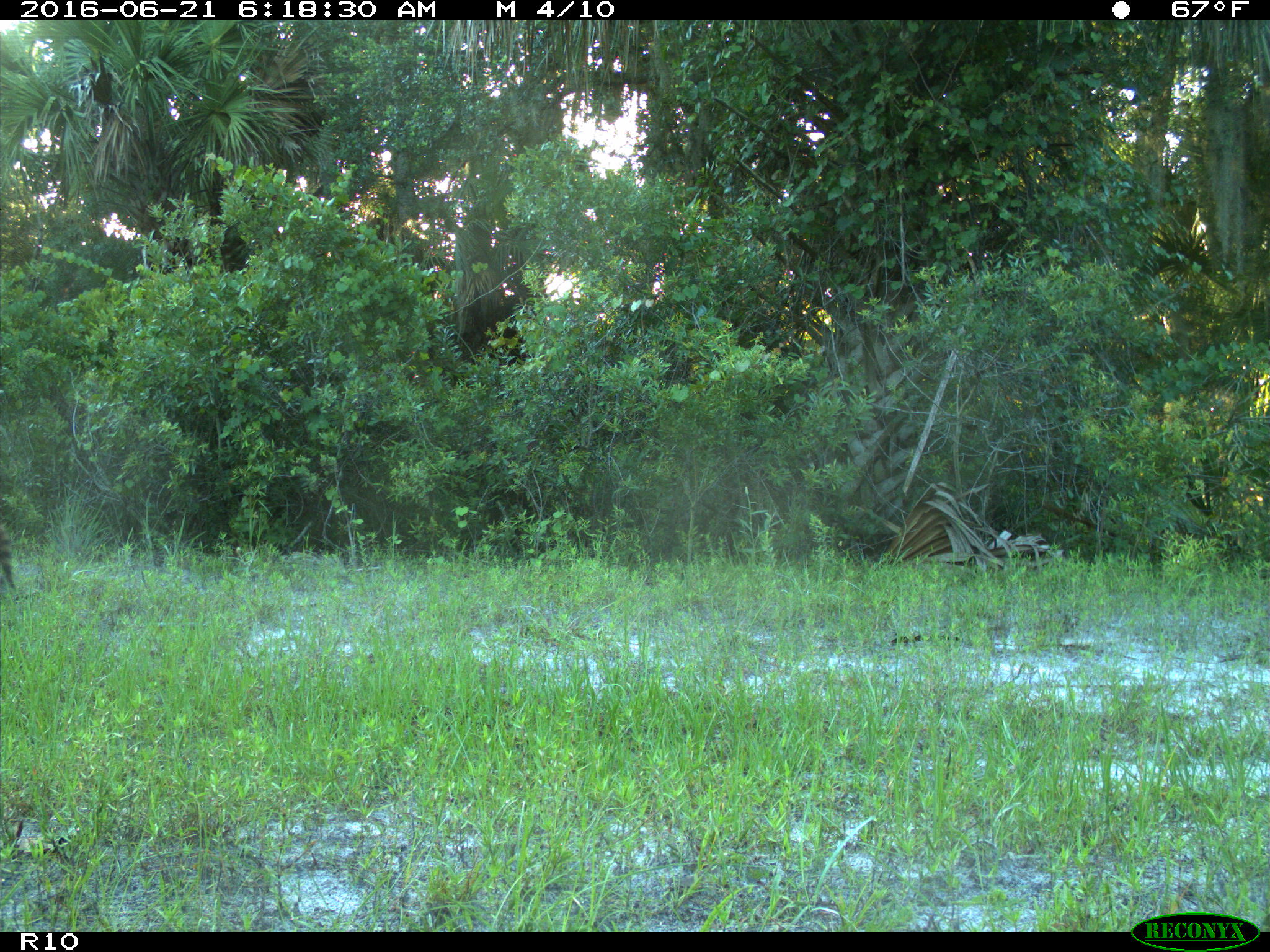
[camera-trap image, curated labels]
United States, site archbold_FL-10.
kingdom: Animalia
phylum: Chordata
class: Mammalia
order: Carnivora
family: Procyonidae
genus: Procyon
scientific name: Procyon lotor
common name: common raccoon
Procyon lotor (common raccoon).